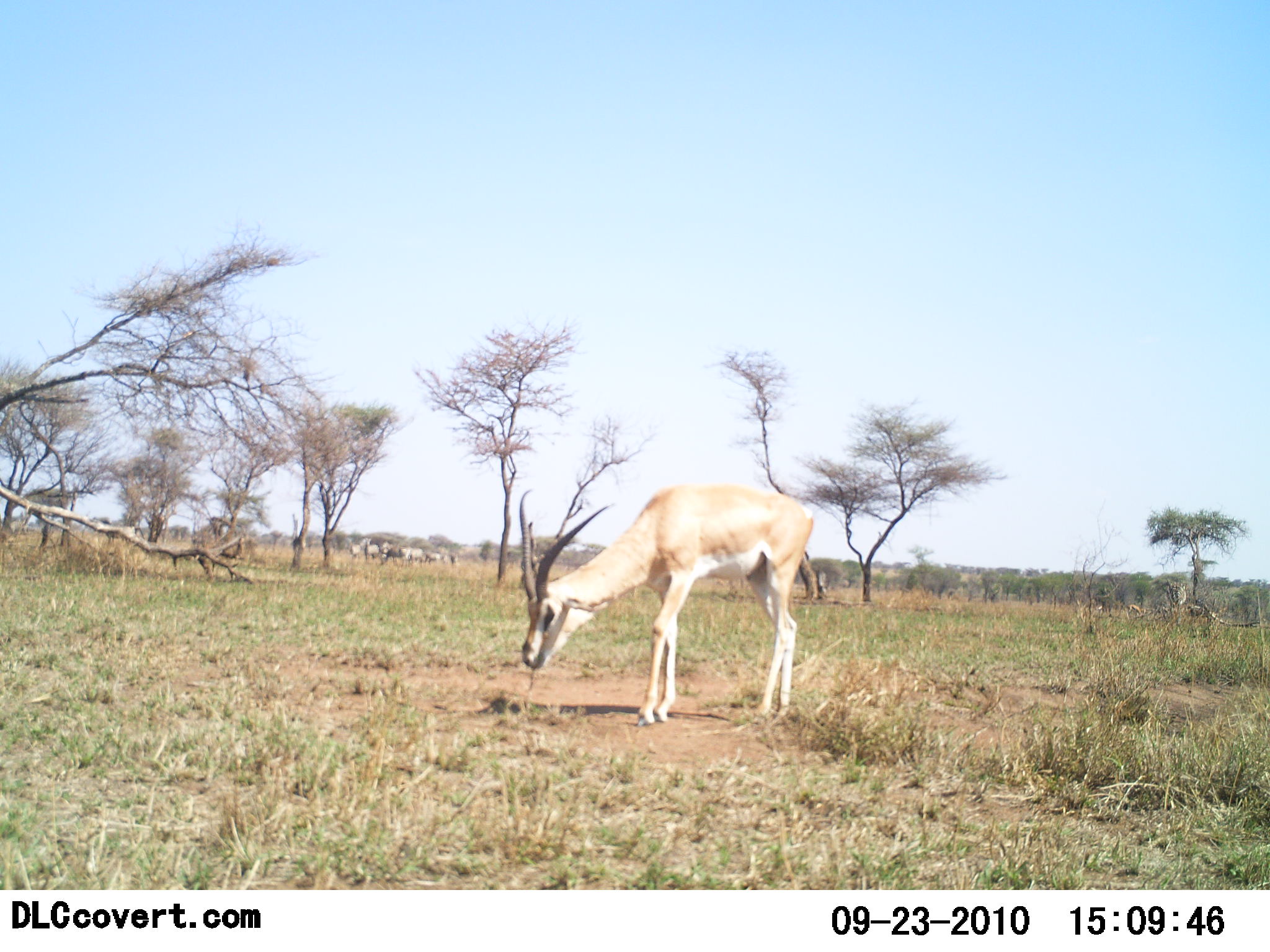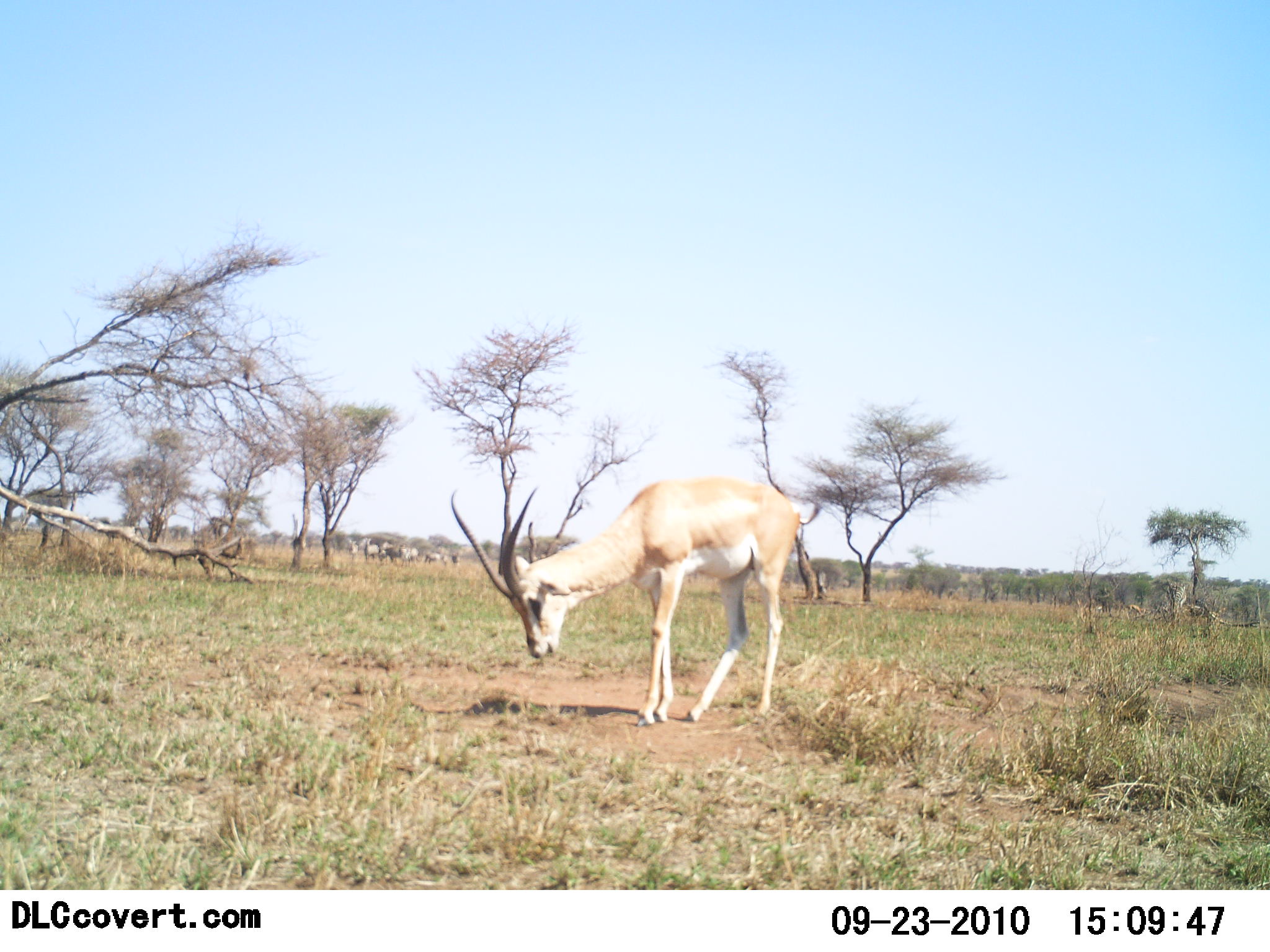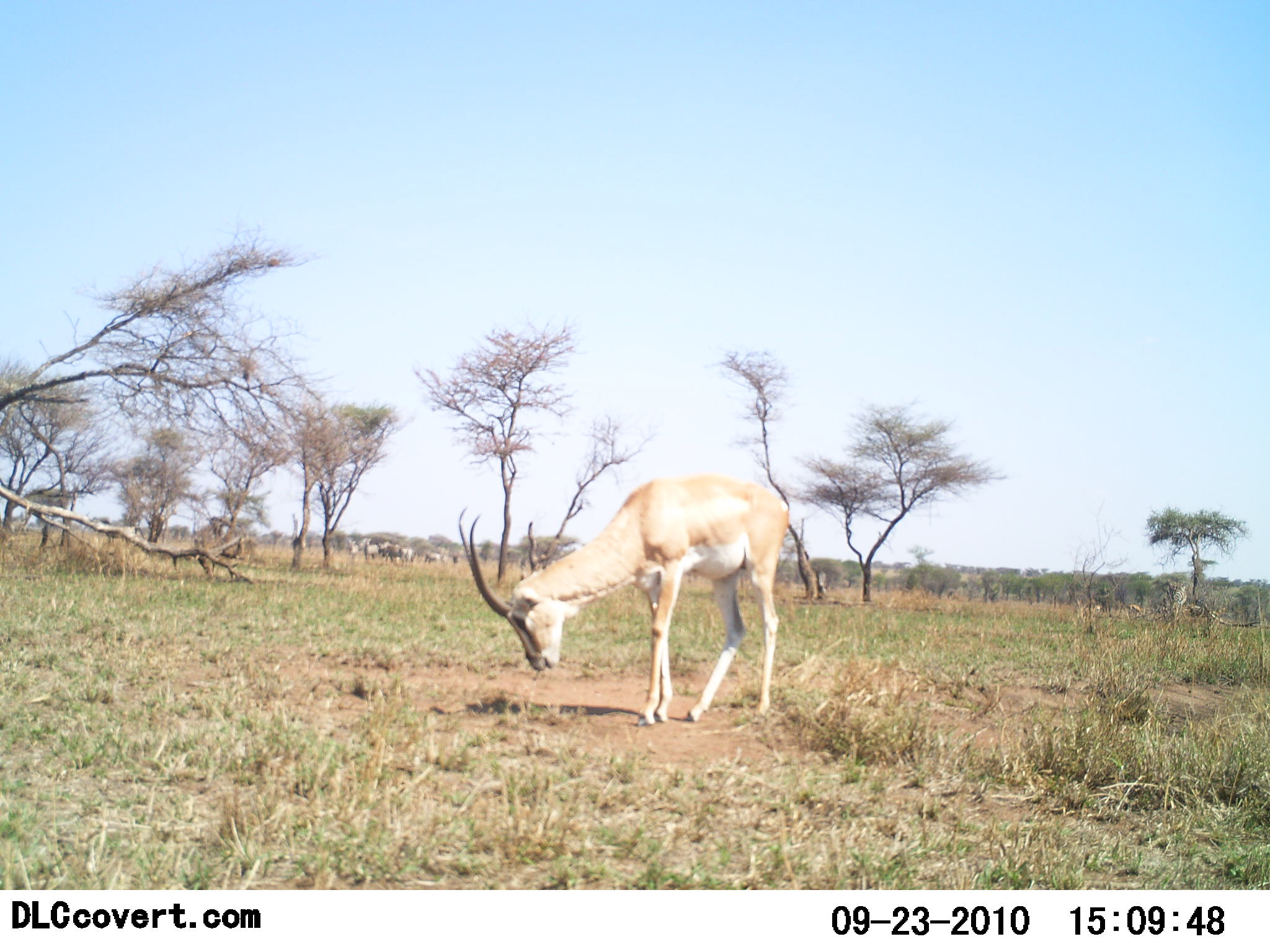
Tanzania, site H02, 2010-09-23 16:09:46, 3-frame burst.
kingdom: Animalia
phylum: Chordata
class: Mammalia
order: Artiodactyla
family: Bovidae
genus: Nanger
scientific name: Nanger granti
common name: grant's gazelle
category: gazellegrants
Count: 1.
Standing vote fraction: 50%.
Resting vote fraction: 0%.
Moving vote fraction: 0%.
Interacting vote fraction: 0%.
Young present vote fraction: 0%.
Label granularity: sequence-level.